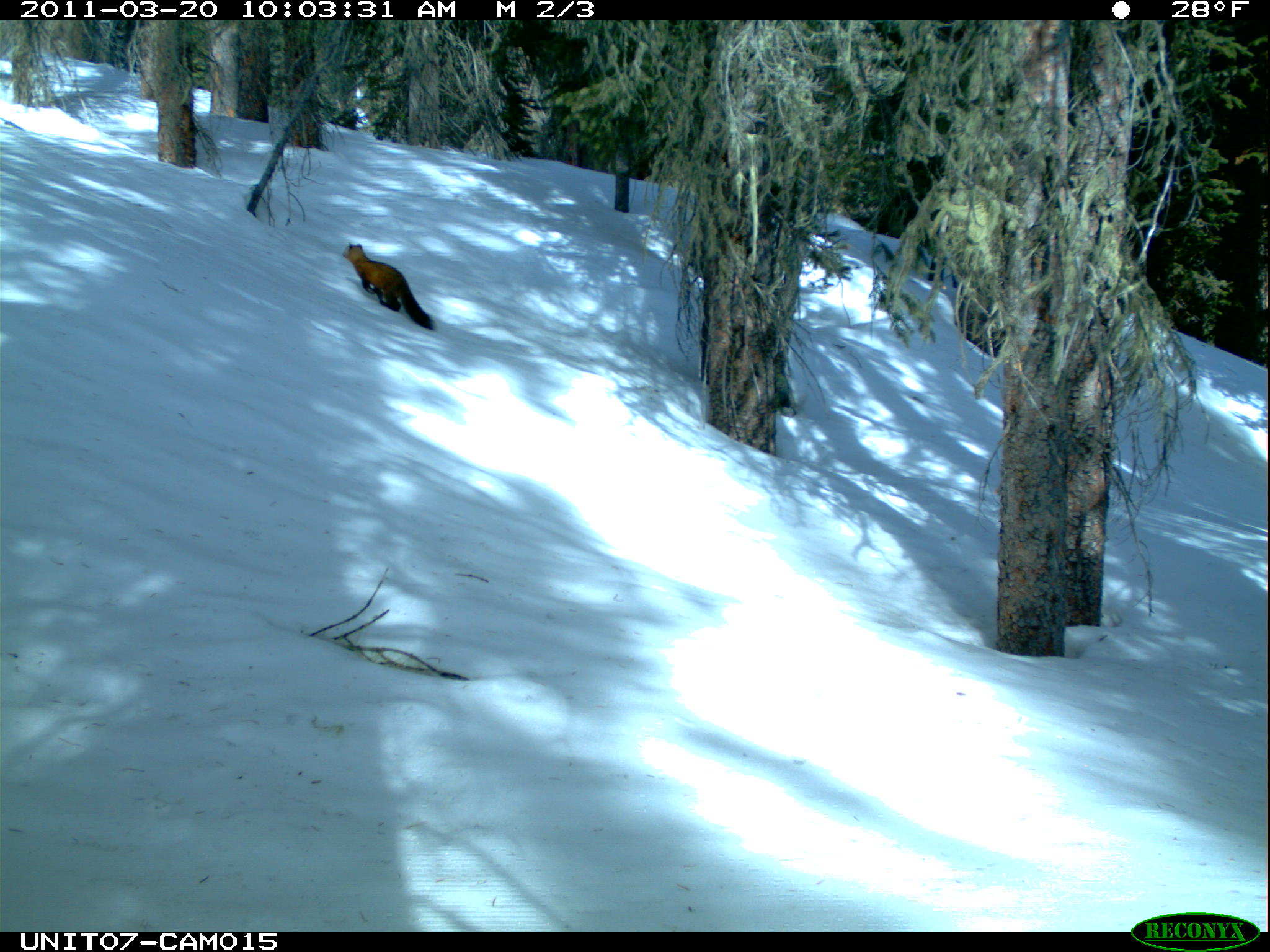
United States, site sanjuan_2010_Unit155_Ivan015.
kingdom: Animalia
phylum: Chordata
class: Mammalia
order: Carnivora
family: Mustelidae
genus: Martes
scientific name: Martes americana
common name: american marten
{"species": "Martes americana (american marten)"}